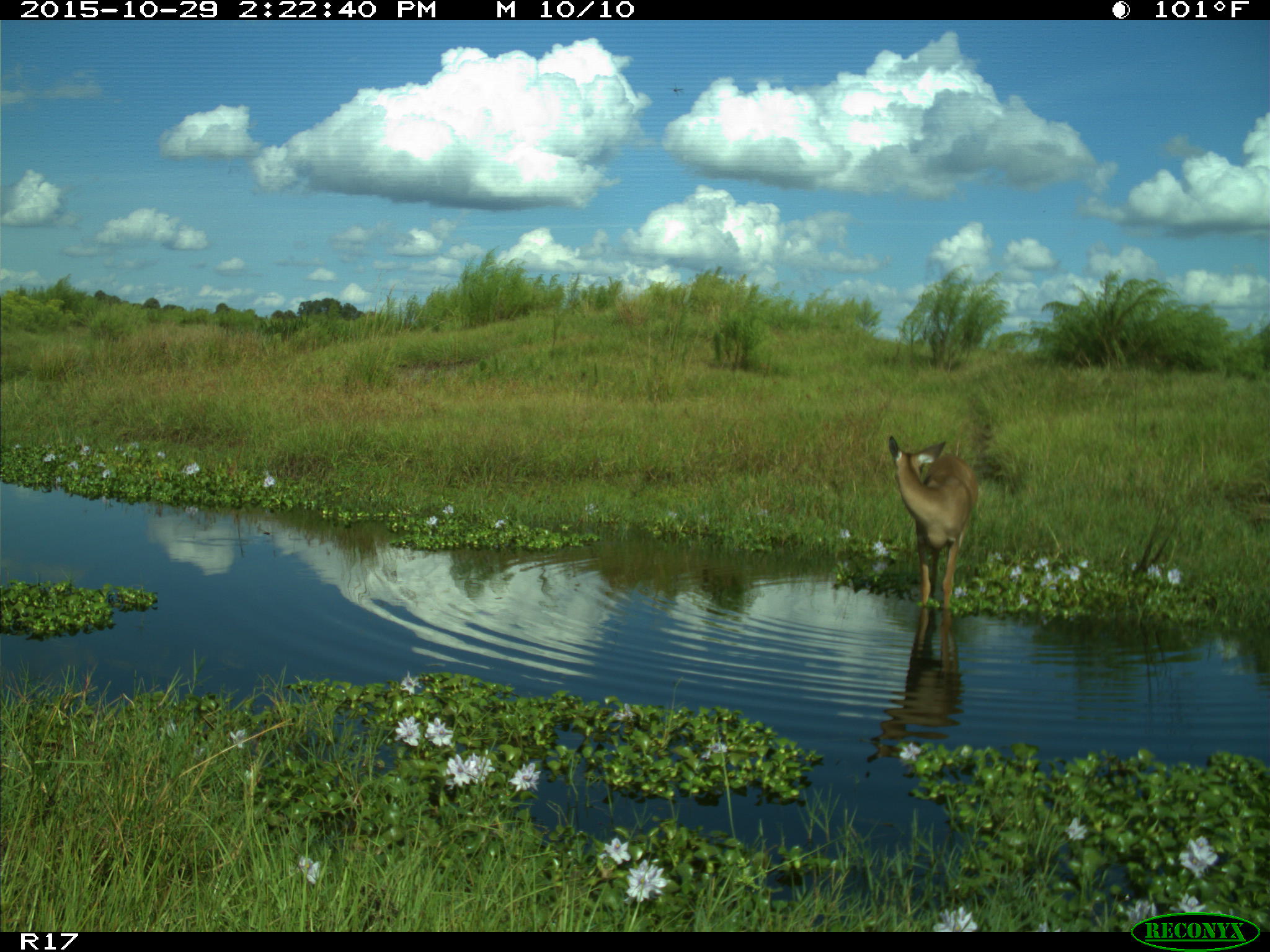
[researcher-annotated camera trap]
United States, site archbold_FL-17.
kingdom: Animalia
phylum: Chordata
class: Mammalia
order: Artiodactyla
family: Cervidae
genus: Odocoileus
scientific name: Odocoileus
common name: deer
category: unidentified deer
Unidentified deer (deer) (Odocoileus).